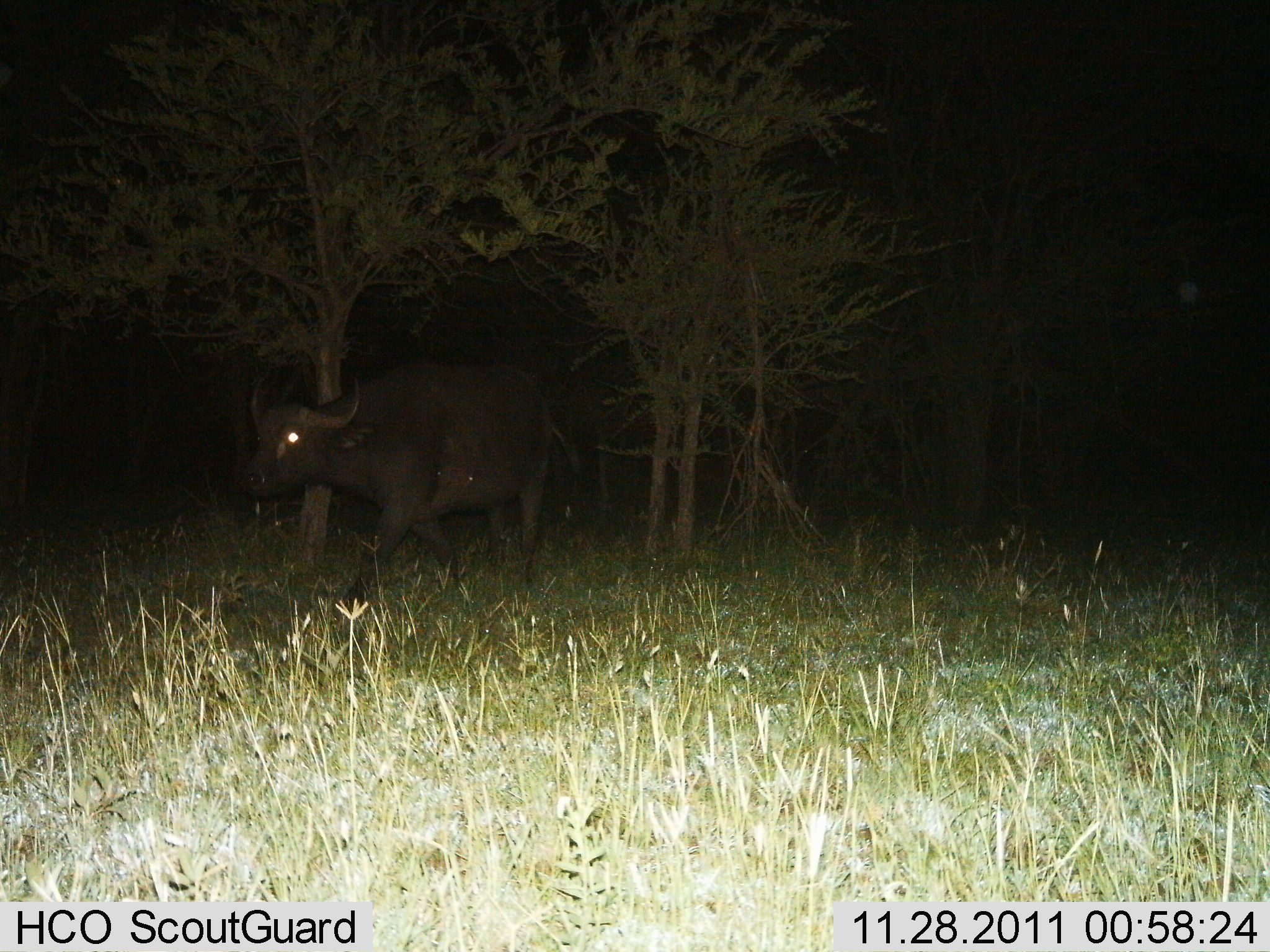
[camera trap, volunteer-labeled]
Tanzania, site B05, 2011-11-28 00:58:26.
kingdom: Animalia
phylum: Chordata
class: Mammalia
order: Artiodactyla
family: Bovidae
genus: Syncerus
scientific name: Syncerus caffer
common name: cape buffalo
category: buffalo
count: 1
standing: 7%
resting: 0%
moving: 100%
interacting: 0%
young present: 0%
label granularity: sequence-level